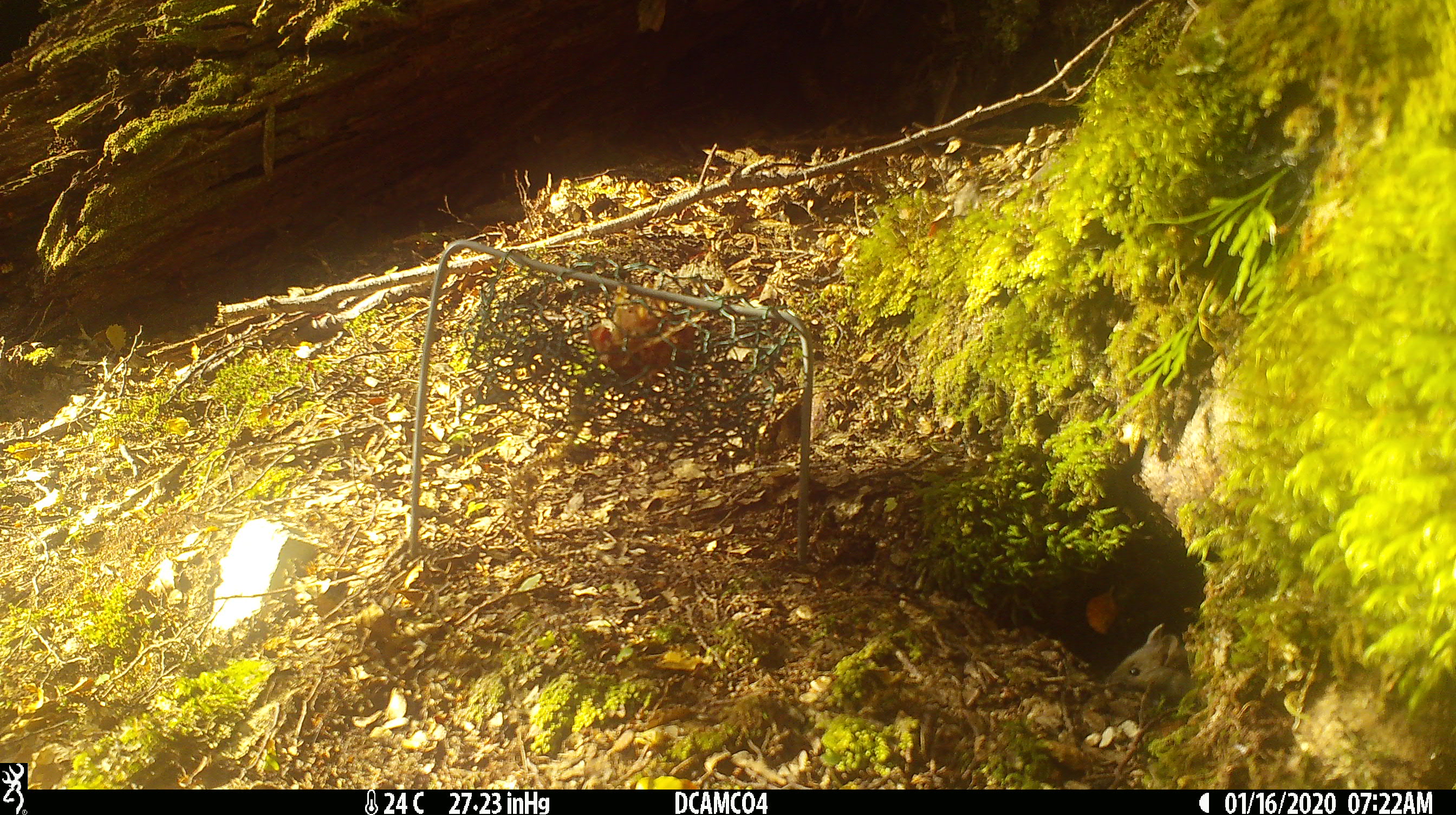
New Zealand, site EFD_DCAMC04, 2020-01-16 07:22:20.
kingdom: Animalia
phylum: Chordata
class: Mammalia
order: Rodentia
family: Muridae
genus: Mus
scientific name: Mus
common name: mouse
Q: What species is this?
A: Mouse (Mus).